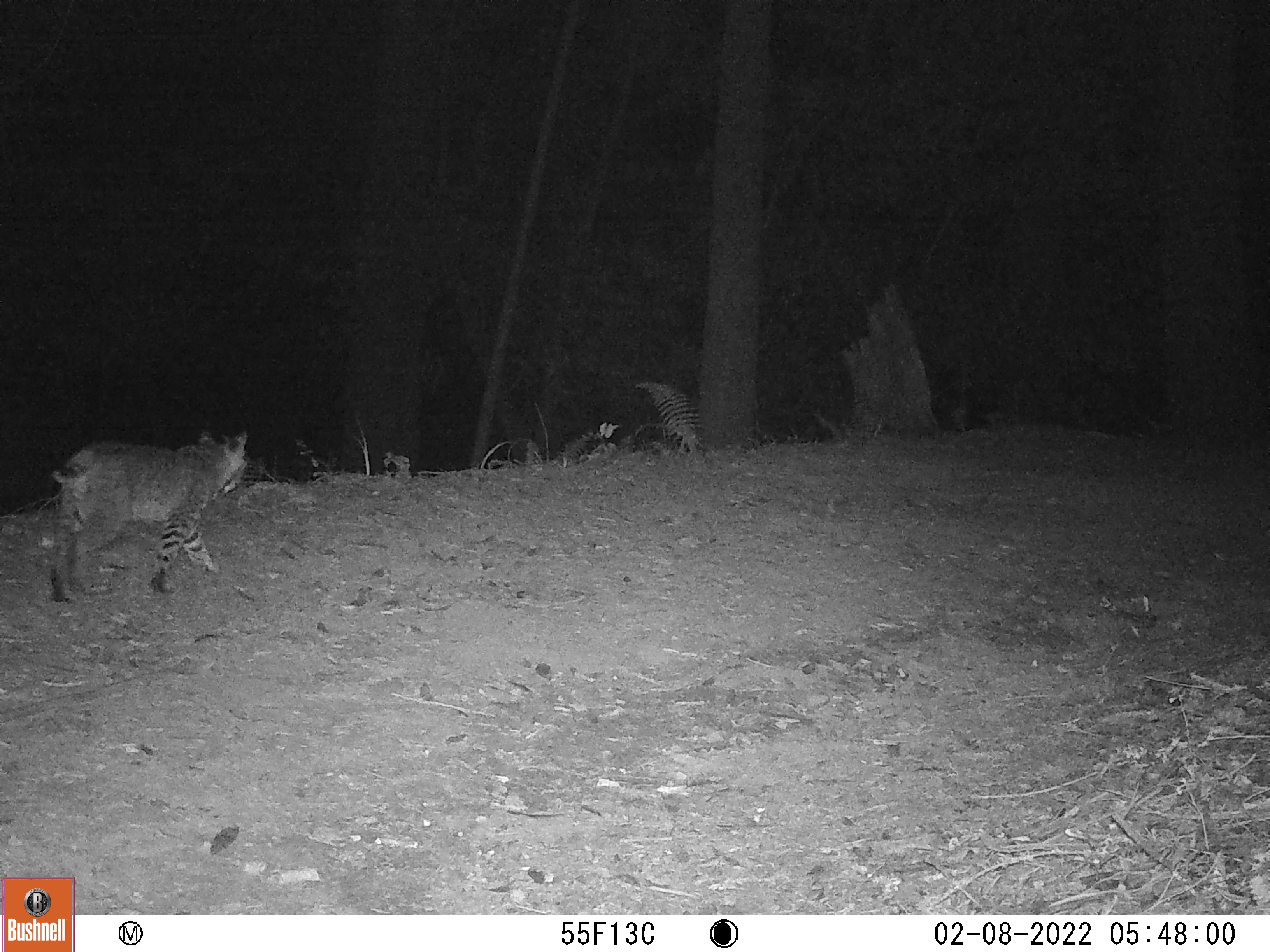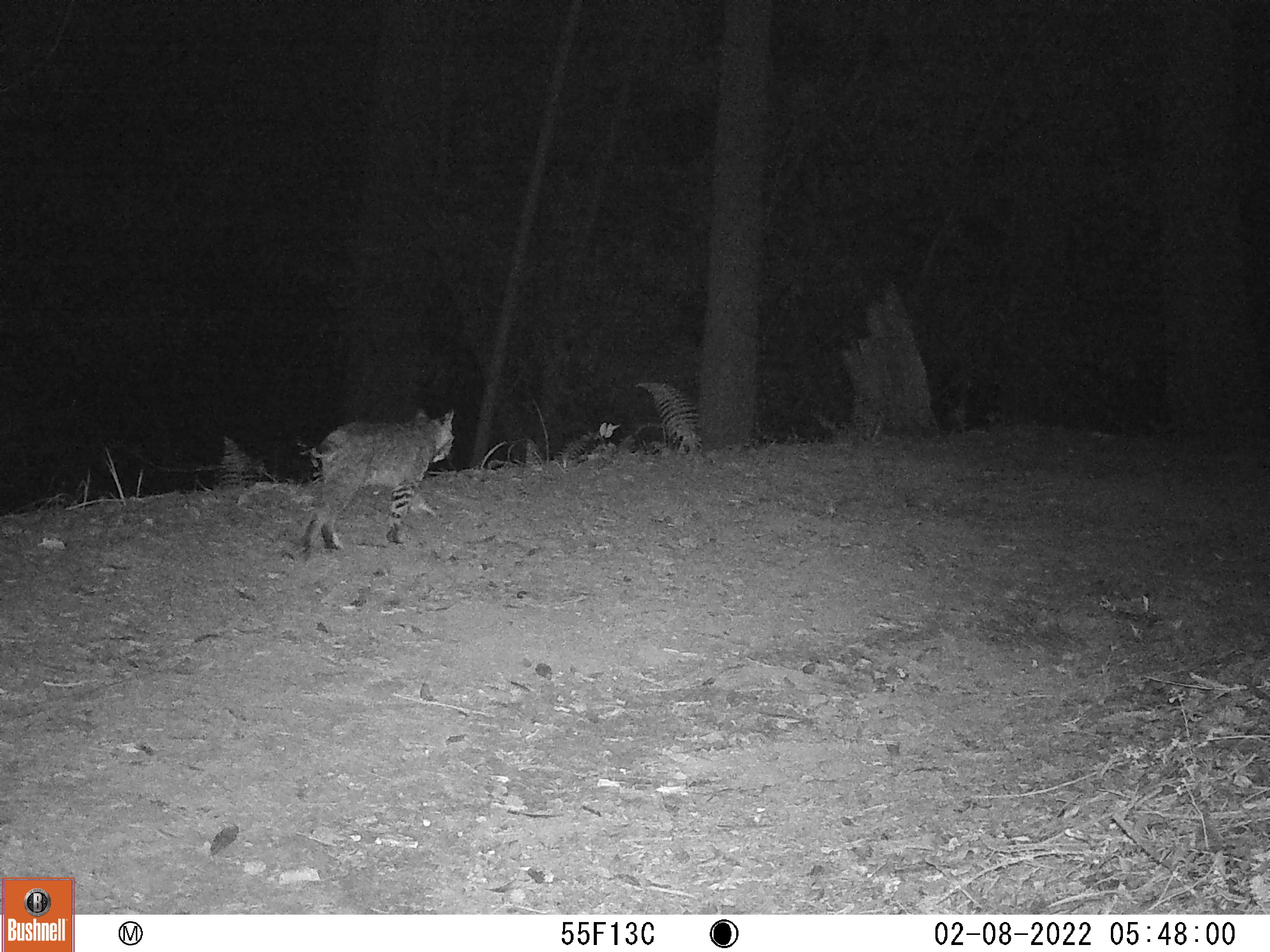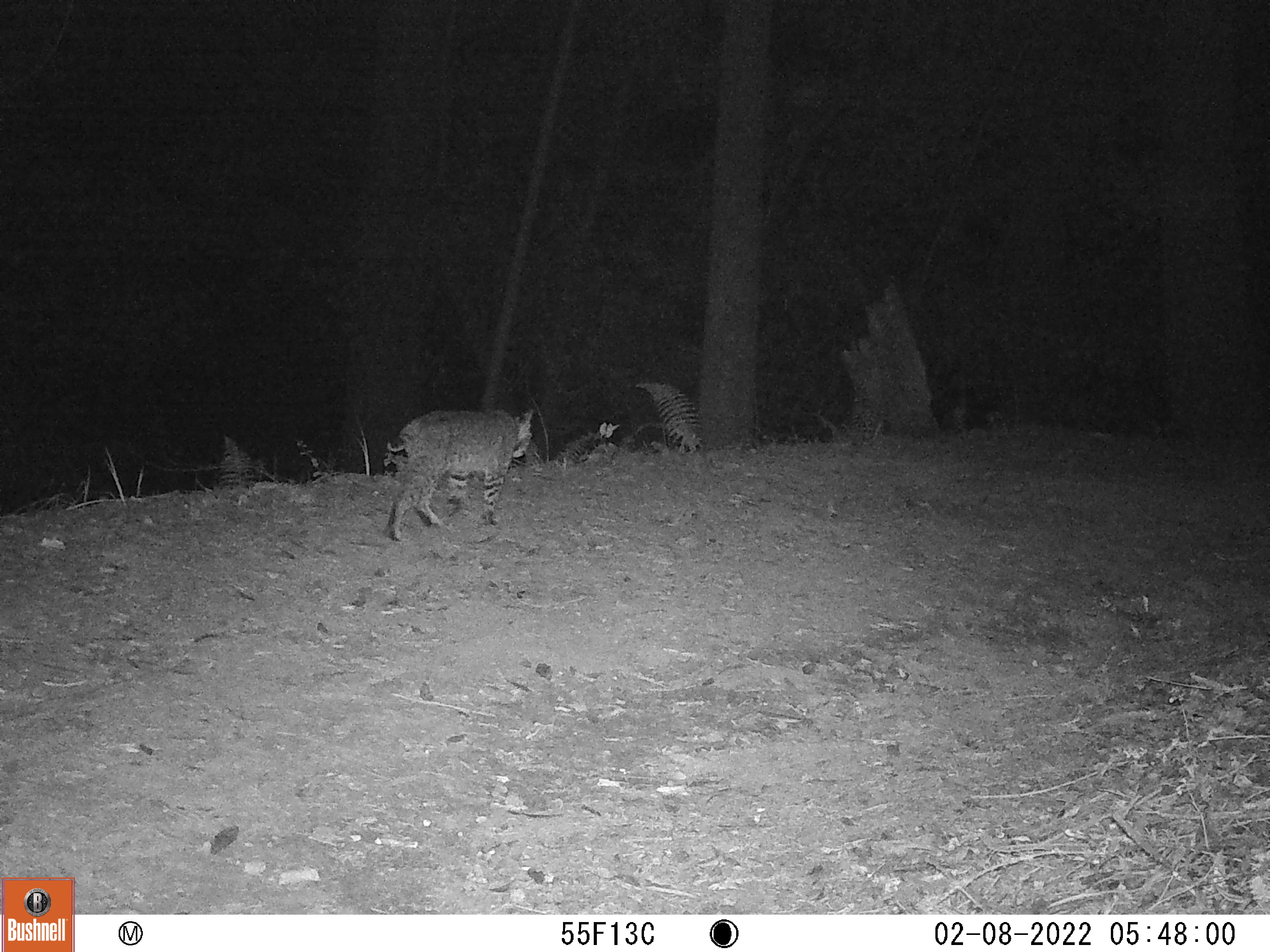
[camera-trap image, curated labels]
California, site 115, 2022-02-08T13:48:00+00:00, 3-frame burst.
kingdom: Animalia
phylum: Chordata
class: Mammalia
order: Carnivora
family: Felidae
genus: Lynx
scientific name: Lynx rufus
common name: bobcat